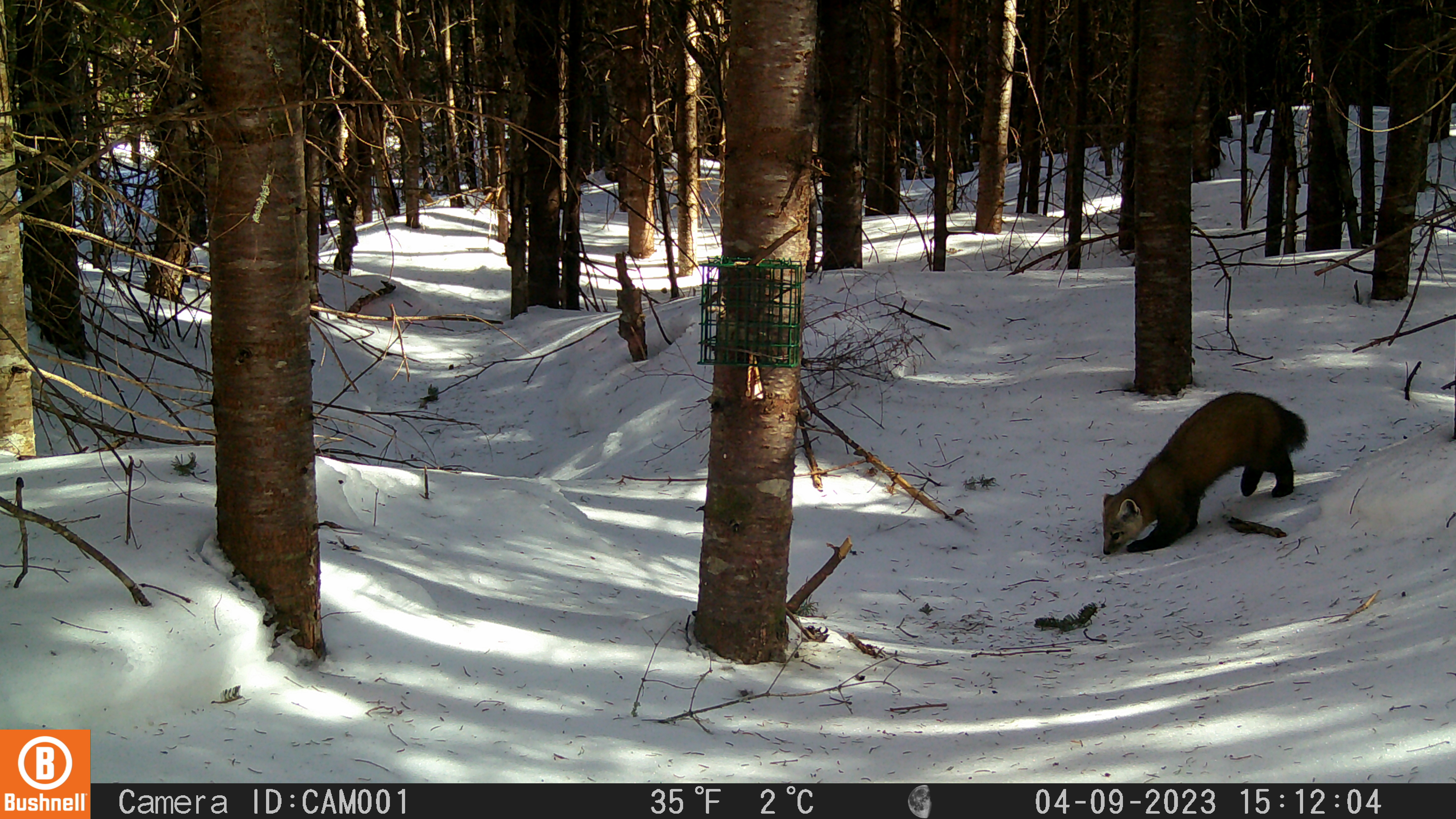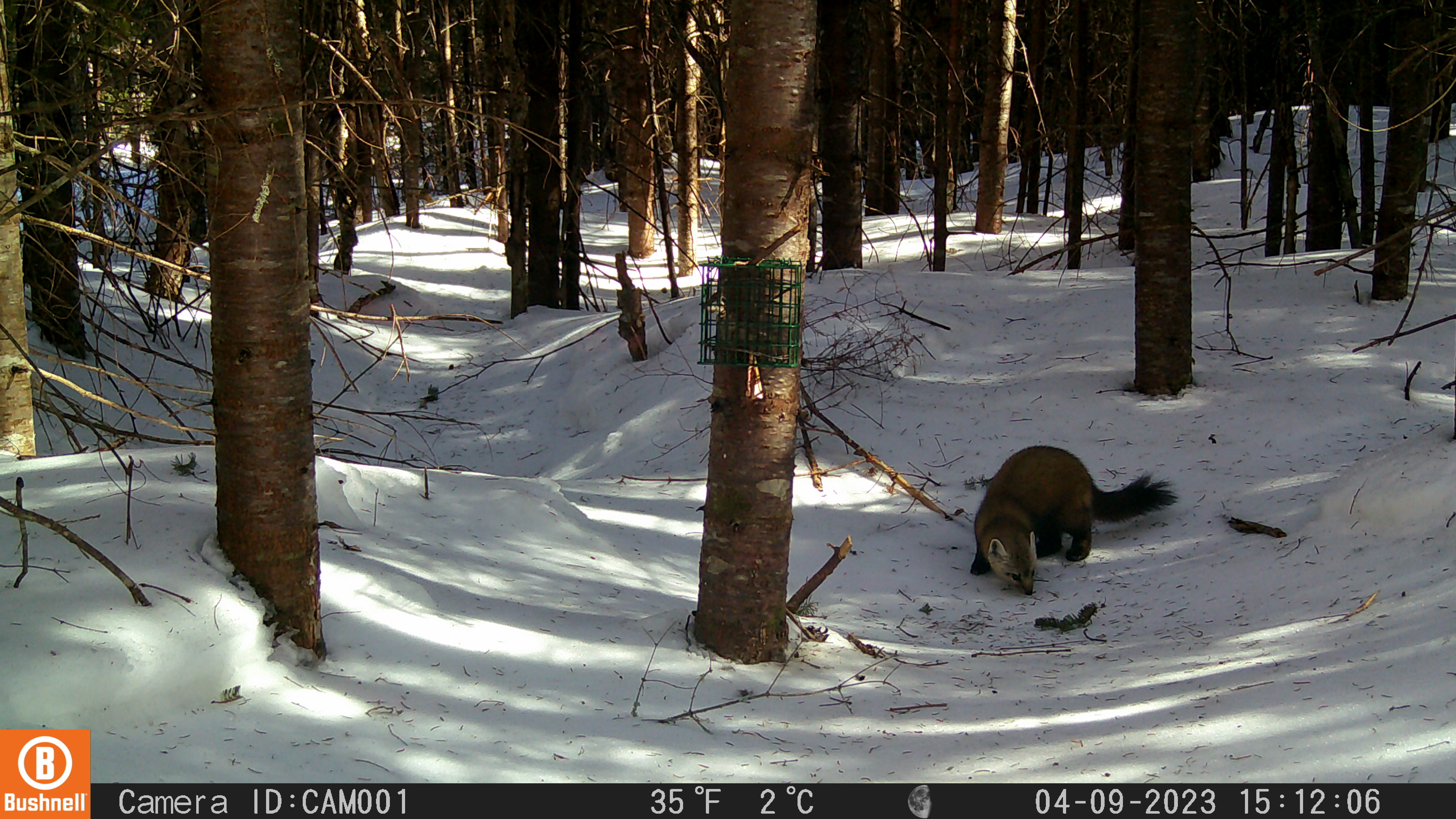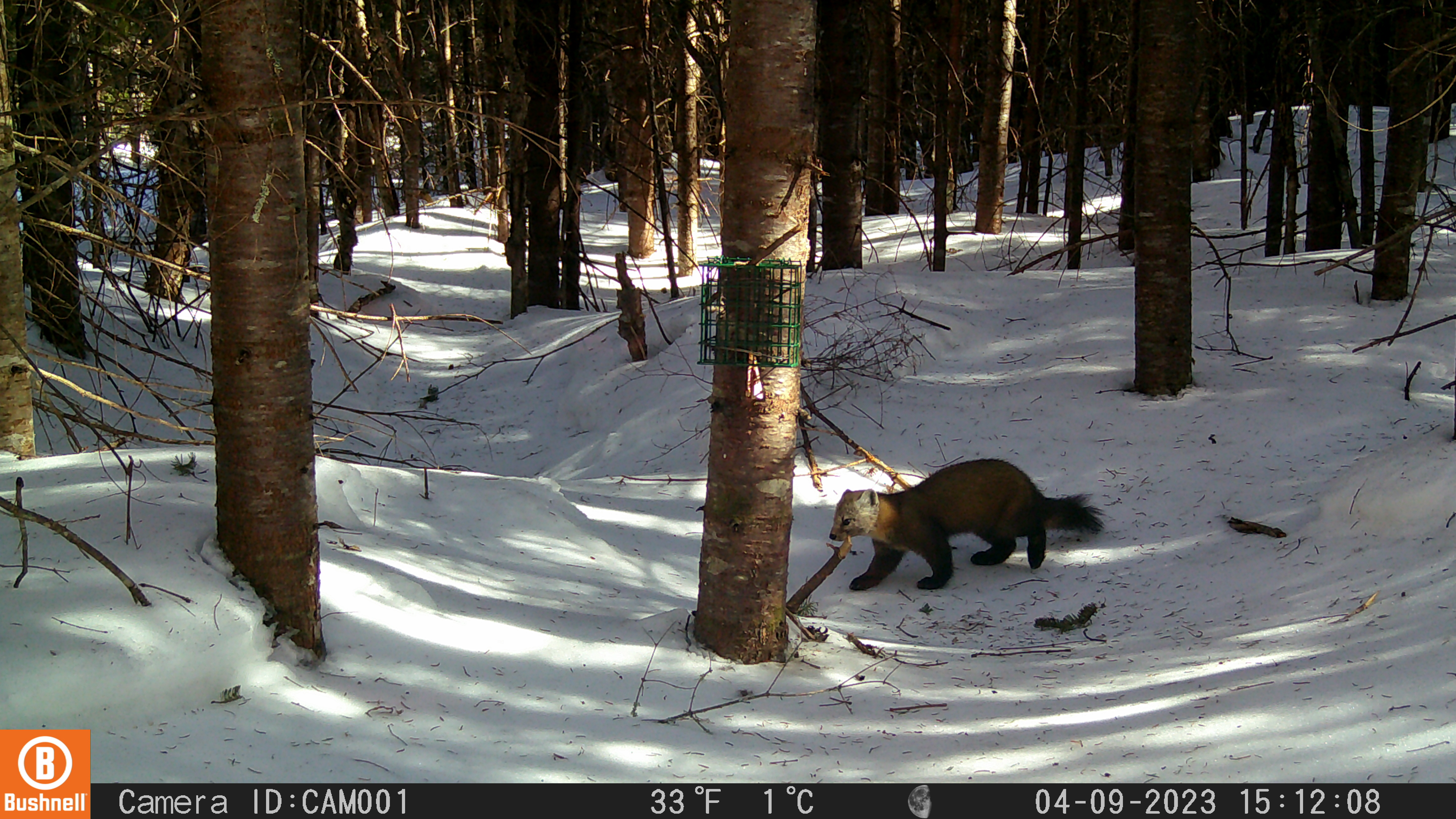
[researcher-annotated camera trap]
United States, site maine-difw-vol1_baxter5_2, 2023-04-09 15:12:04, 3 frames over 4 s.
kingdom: Animalia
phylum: Chordata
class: Mammalia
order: Carnivora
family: Mustelidae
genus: Martes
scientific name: Martes americana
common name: american marten